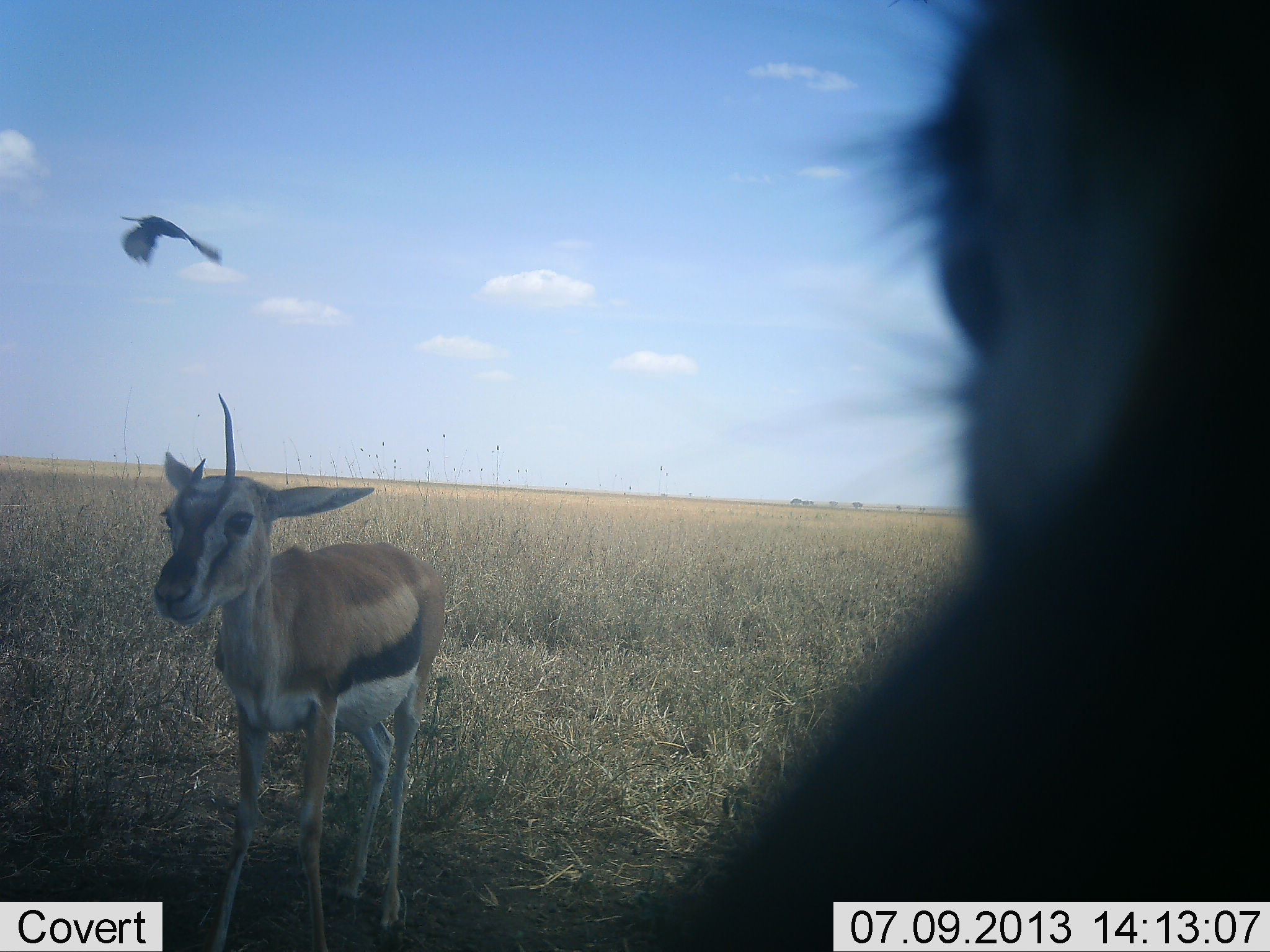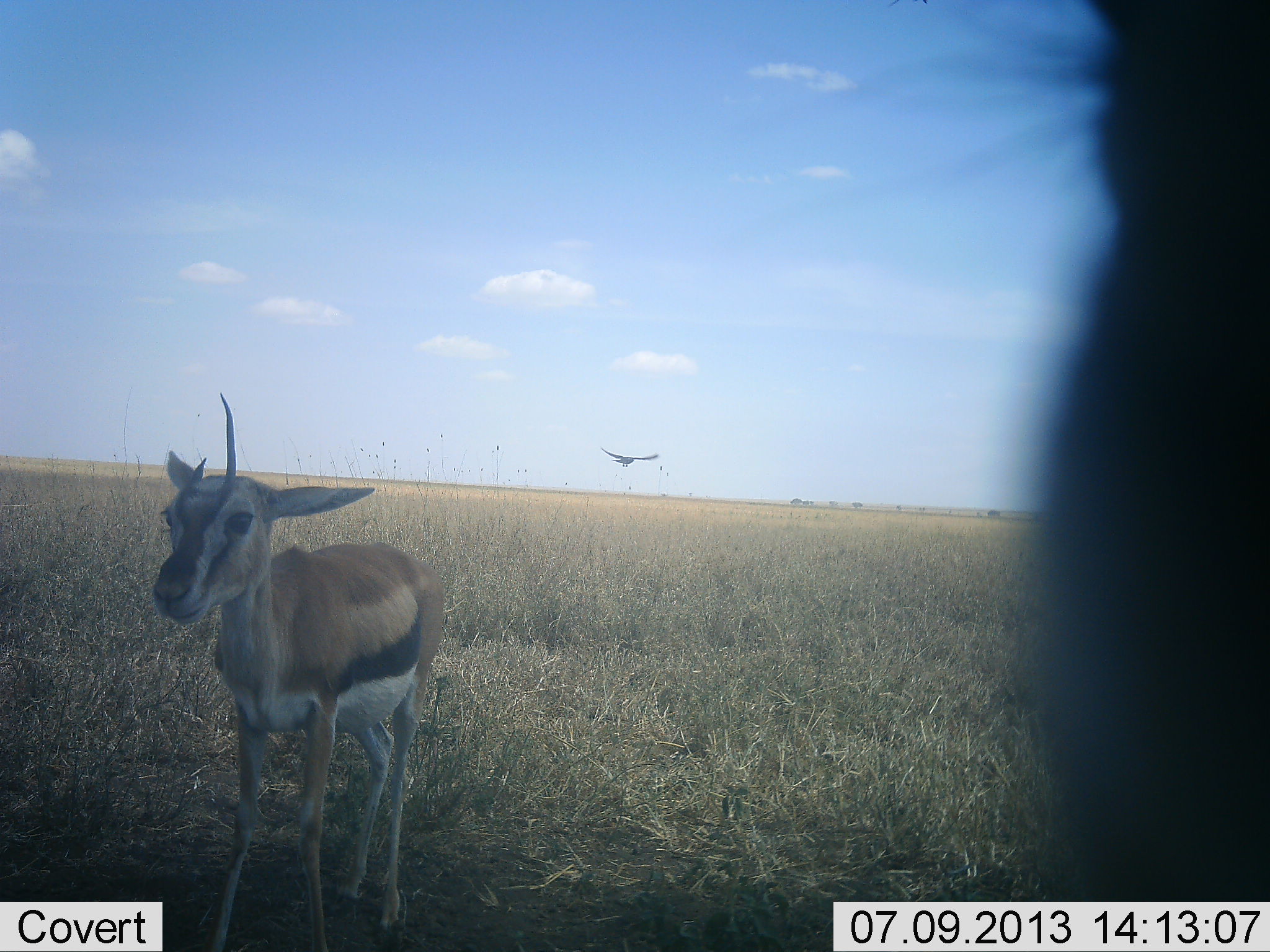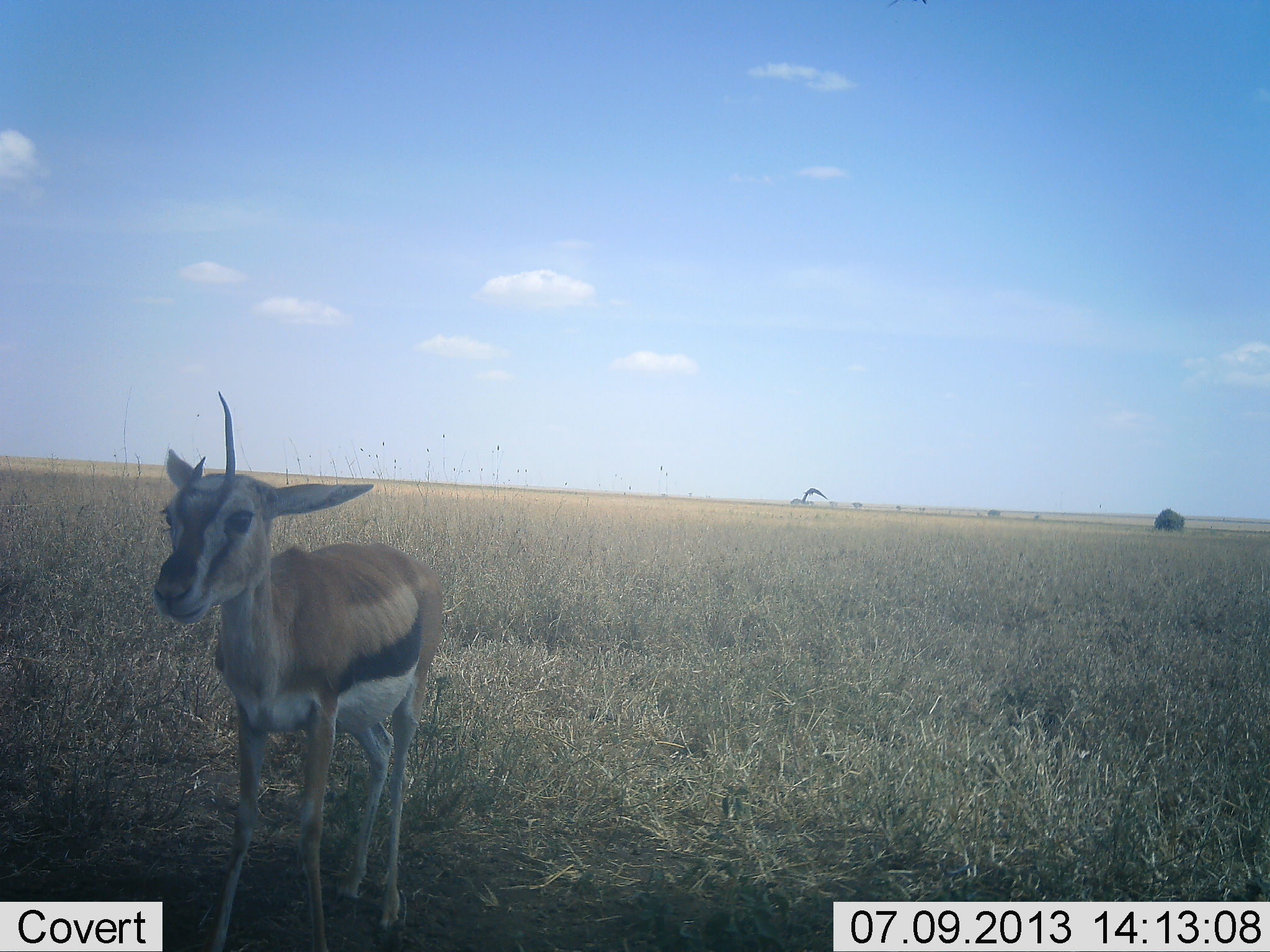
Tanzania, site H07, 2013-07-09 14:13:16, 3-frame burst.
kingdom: Animalia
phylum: Chordata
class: Mammalia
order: Artiodactyla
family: Bovidae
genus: Eudorcas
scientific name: Eudorcas thomsonii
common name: thomson's gazelle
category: gazellethomsons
Gazellethomsons (thomson's gazelle) (Eudorcas thomsonii), count 2. Behavior (volunteer vote fractions): standing 95%, resting 0%, moving 5%, interacting 0%. Young present (vote fraction): 25%. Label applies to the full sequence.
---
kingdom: Animalia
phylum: Chordata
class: Aves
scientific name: Aves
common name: bird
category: otherbird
Otherbird (bird) (Aves), count 1. Behavior (volunteer vote fractions): standing 0%, resting 0%, moving 100%, interacting 0%. Young present (vote fraction): 0%. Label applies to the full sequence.